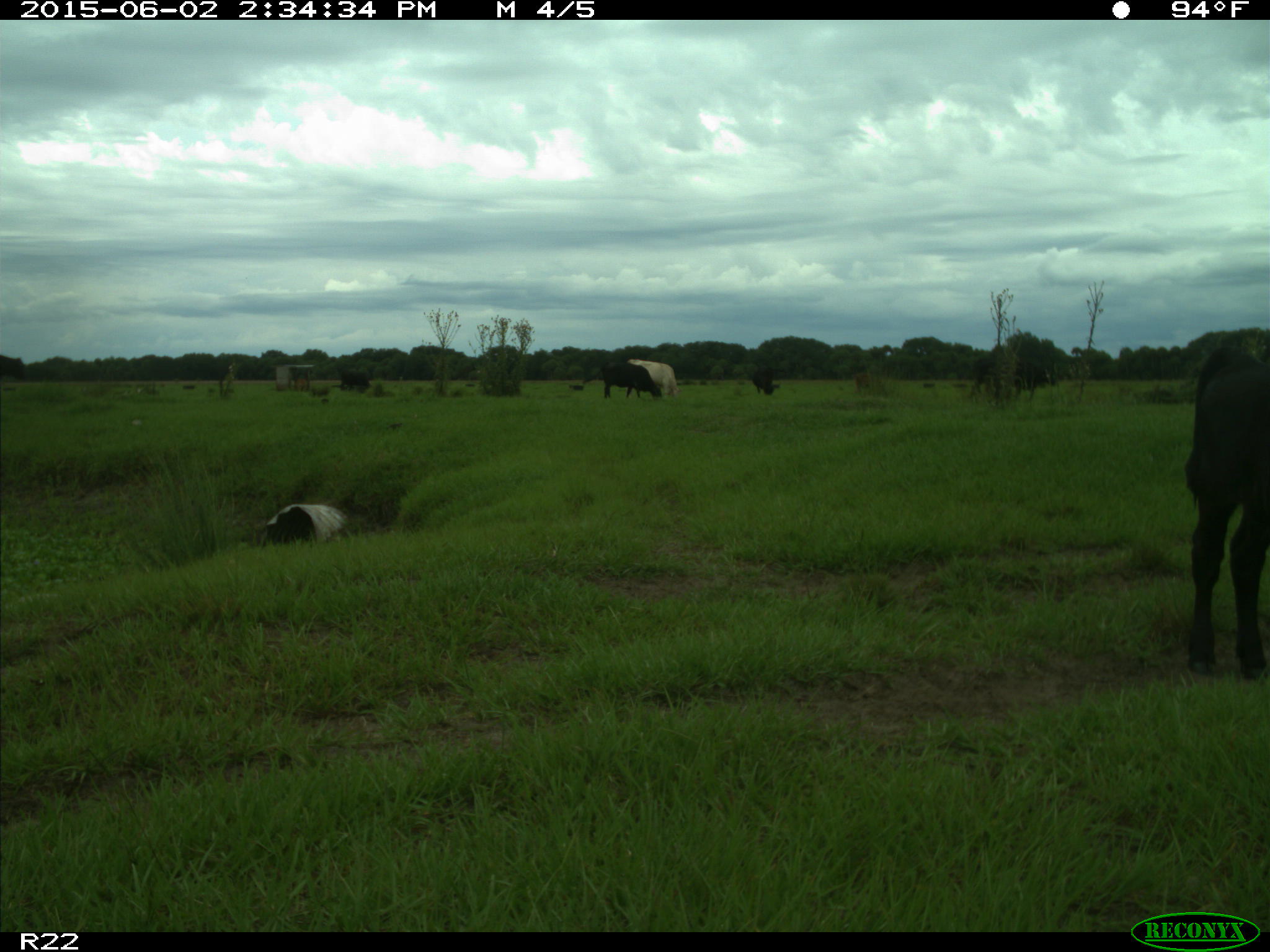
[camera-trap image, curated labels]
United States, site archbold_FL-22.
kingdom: Animalia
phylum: Chordata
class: Mammalia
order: Artiodactyla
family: Bovidae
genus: Bos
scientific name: Bos taurus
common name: domestic cow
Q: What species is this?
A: Bos taurus (domestic cow).